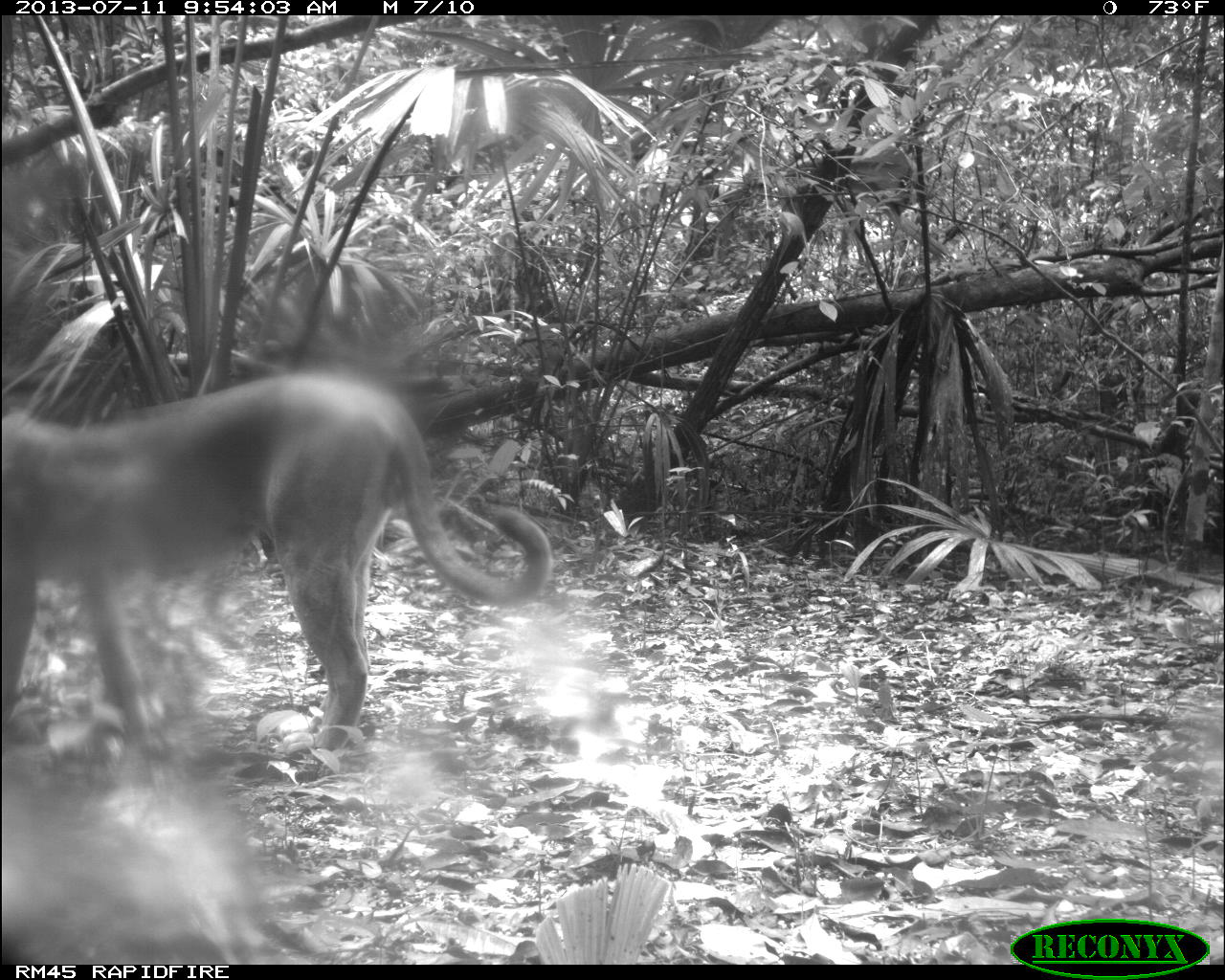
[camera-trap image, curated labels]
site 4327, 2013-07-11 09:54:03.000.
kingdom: Animalia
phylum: Chordata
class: Mammalia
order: Carnivora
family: Felidae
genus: Puma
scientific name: Puma concolor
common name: mountain lion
Puma concolor (mountain lion), count 1, sex male.